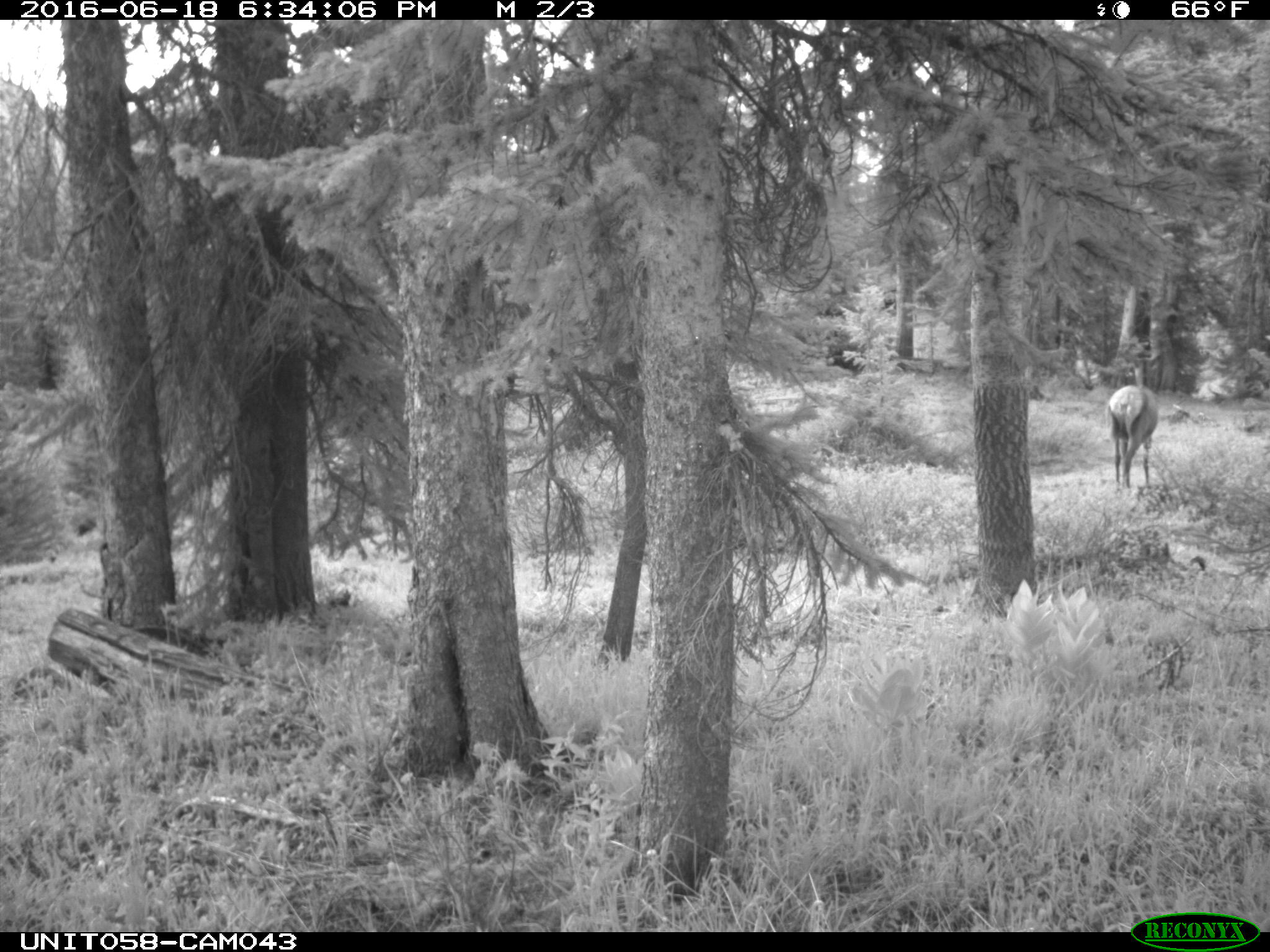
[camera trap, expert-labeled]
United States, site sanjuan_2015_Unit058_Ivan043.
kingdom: Animalia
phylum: Chordata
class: Mammalia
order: Artiodactyla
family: Cervidae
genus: Cervus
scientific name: Cervus elaphus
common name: red deer